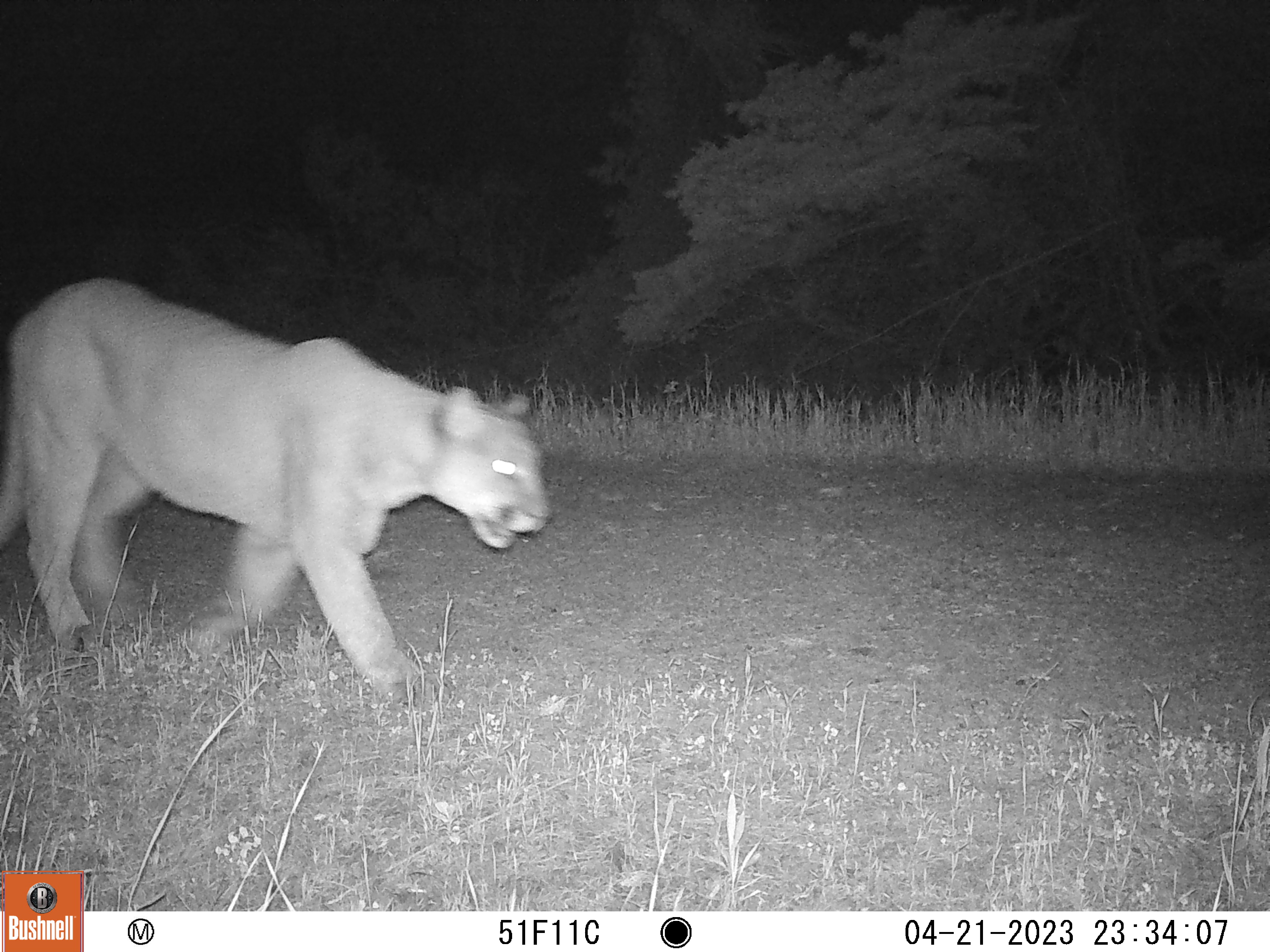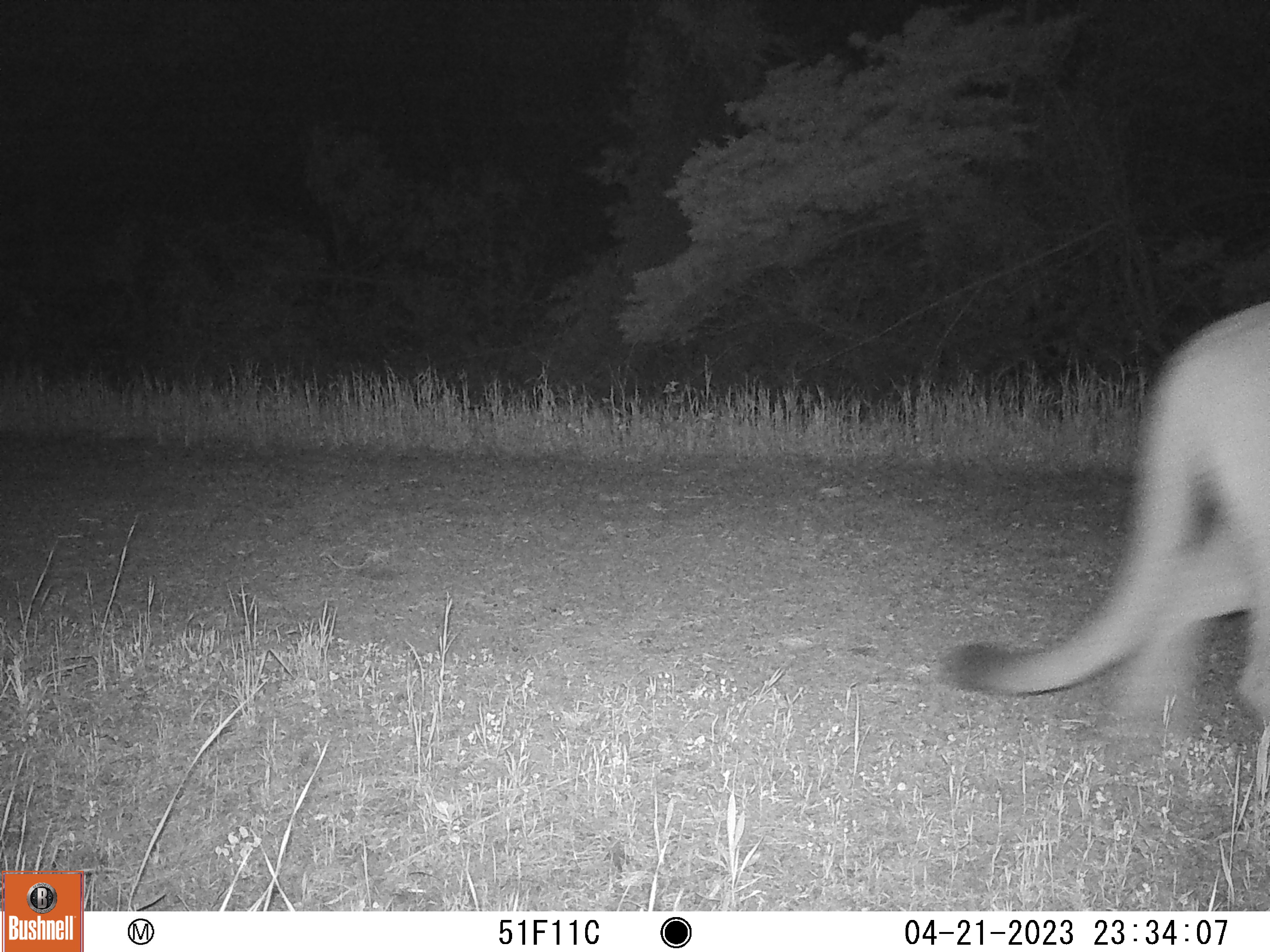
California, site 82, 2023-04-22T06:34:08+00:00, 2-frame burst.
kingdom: Animalia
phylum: Chordata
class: Mammalia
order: Carnivora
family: Felidae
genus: Puma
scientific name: Puma concolor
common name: puma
Puma (Puma concolor).